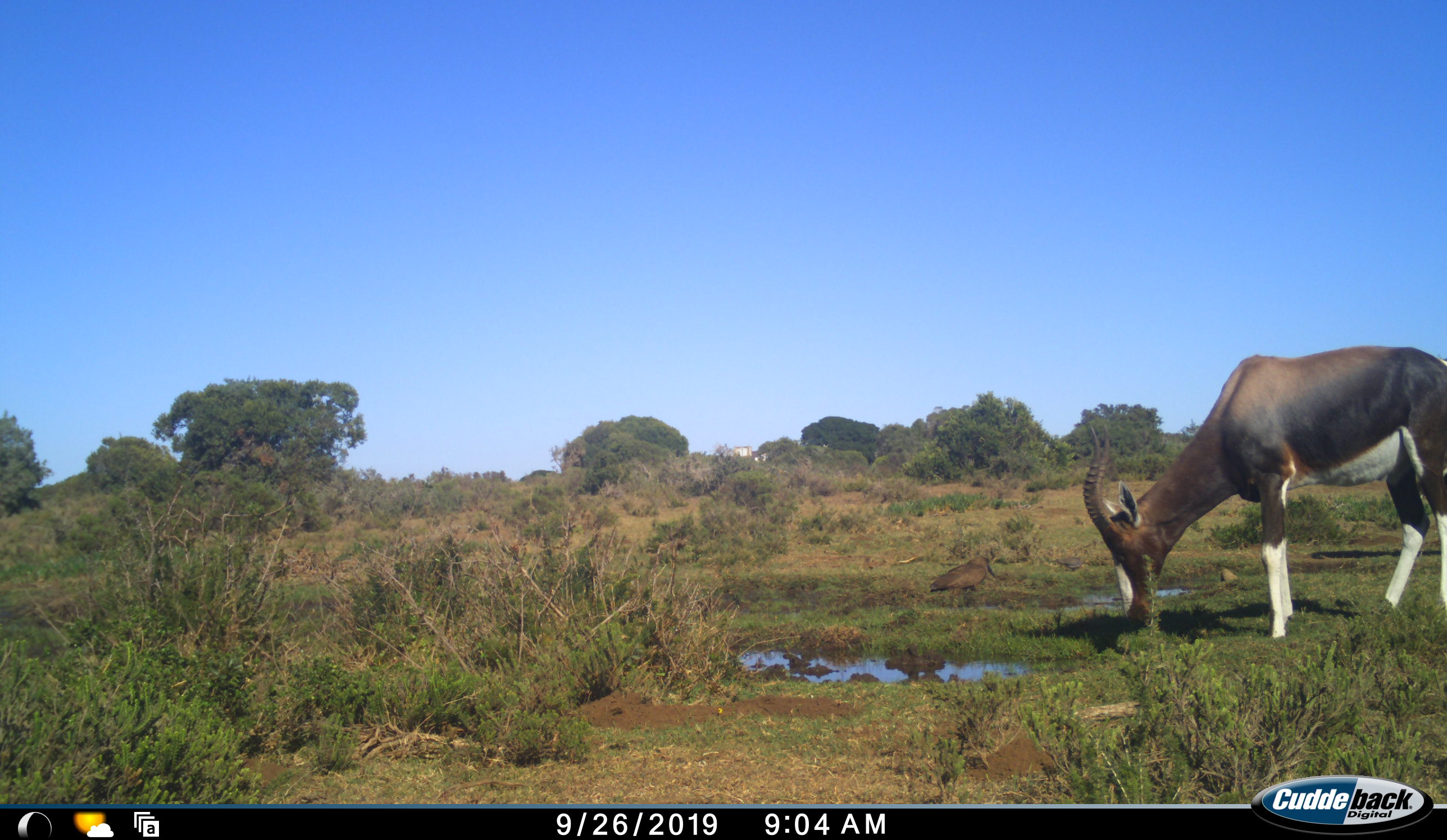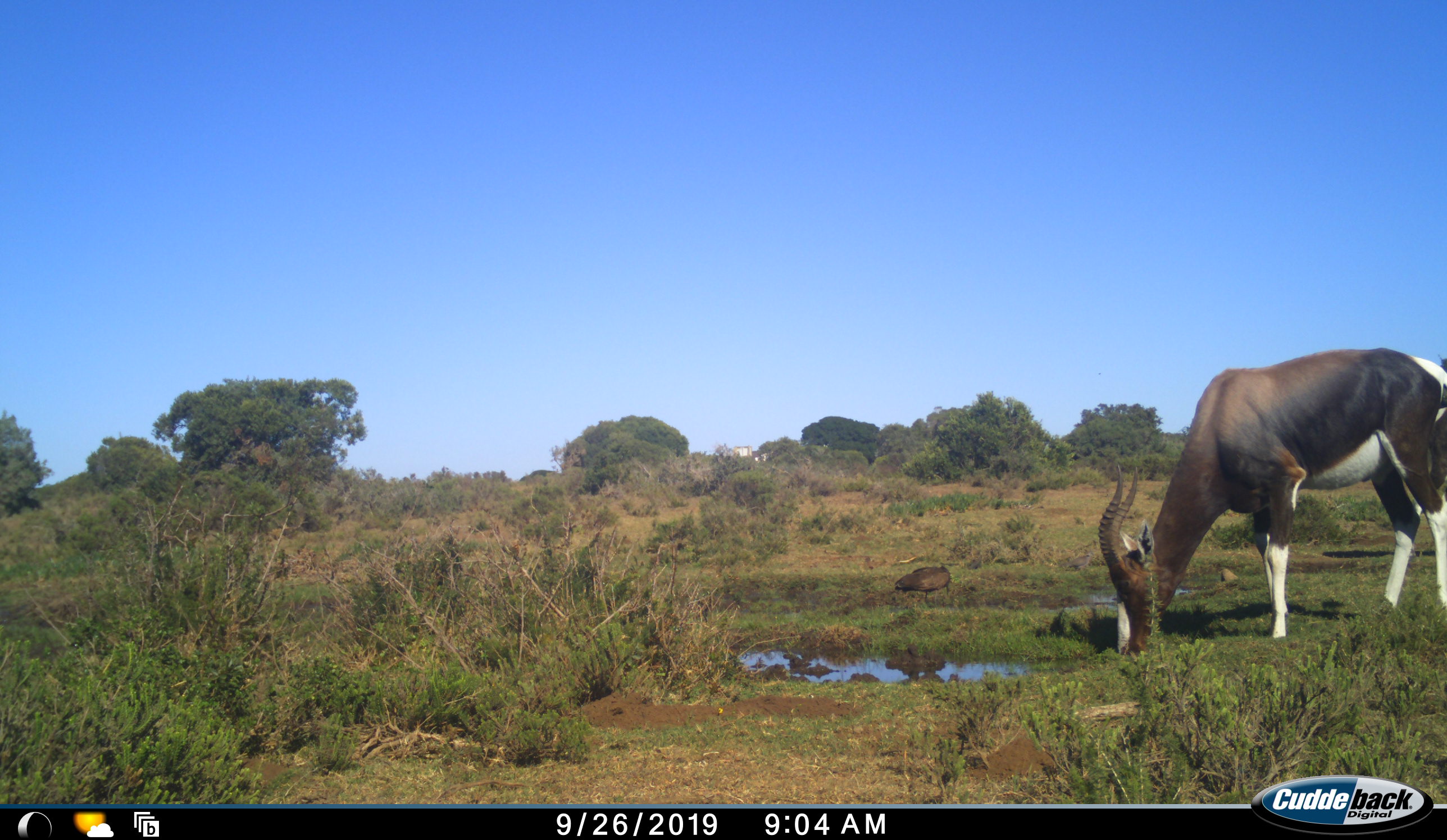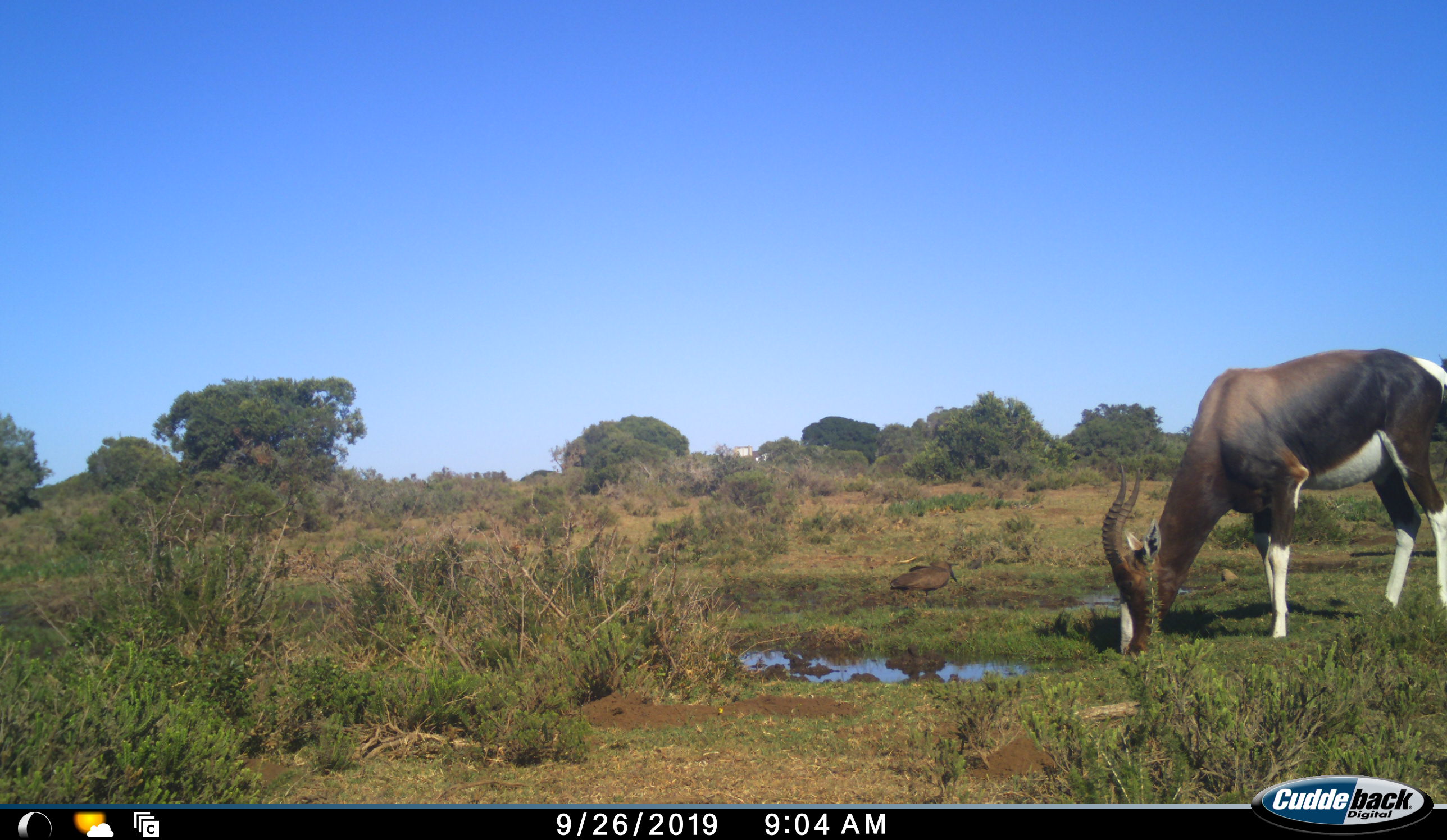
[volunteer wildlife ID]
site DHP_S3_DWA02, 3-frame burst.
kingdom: Animalia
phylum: Chordata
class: Aves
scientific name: Aves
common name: bird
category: birdother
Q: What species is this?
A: Birdother (bird) (Aves).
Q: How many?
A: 1.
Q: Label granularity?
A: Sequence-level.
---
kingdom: Animalia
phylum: Chordata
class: Mammalia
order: Artiodactyla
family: Bovidae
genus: Damaliscus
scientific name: Damaliscus pygargus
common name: bontebok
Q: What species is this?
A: Bontebok (Damaliscus pygargus).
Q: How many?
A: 1.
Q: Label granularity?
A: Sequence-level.